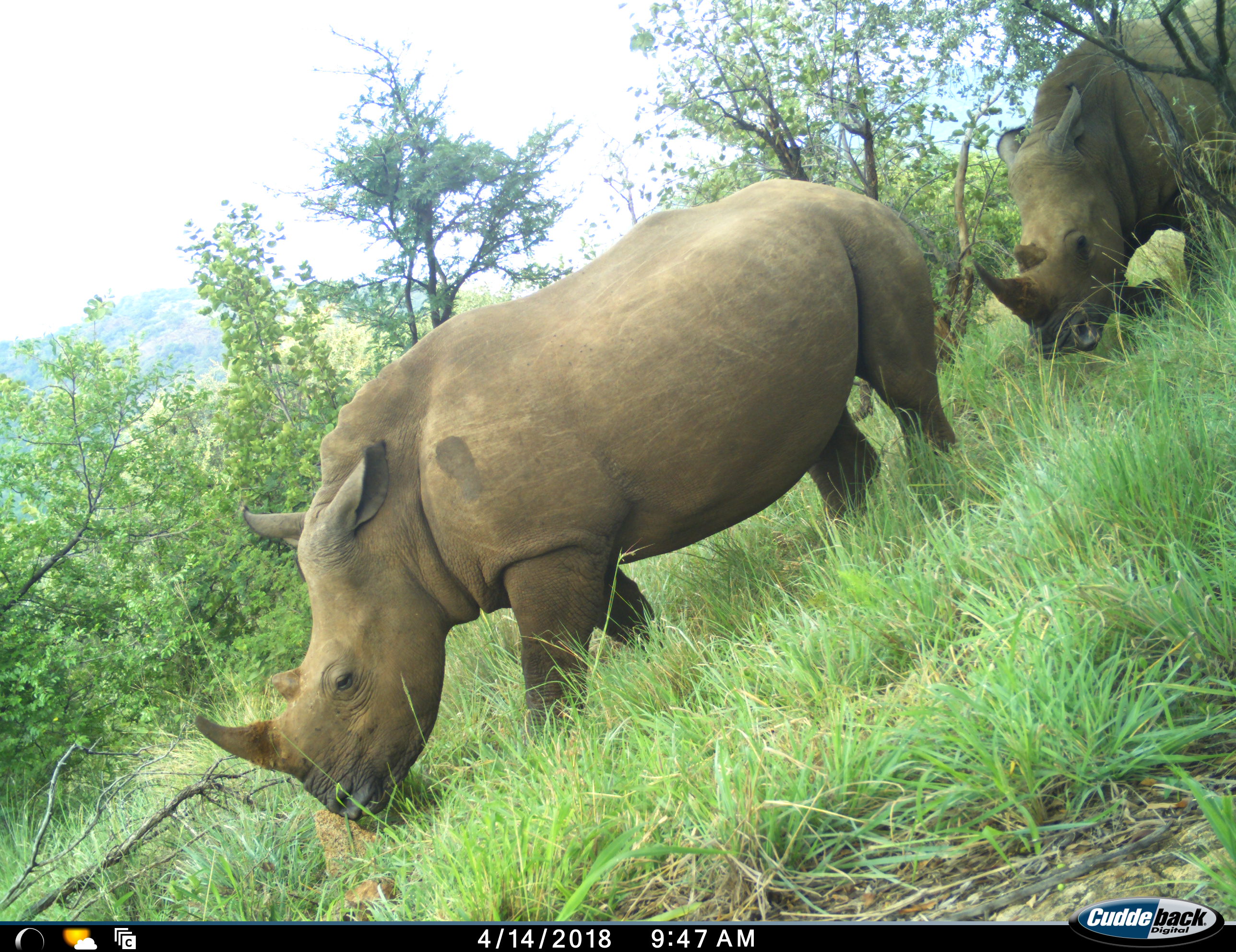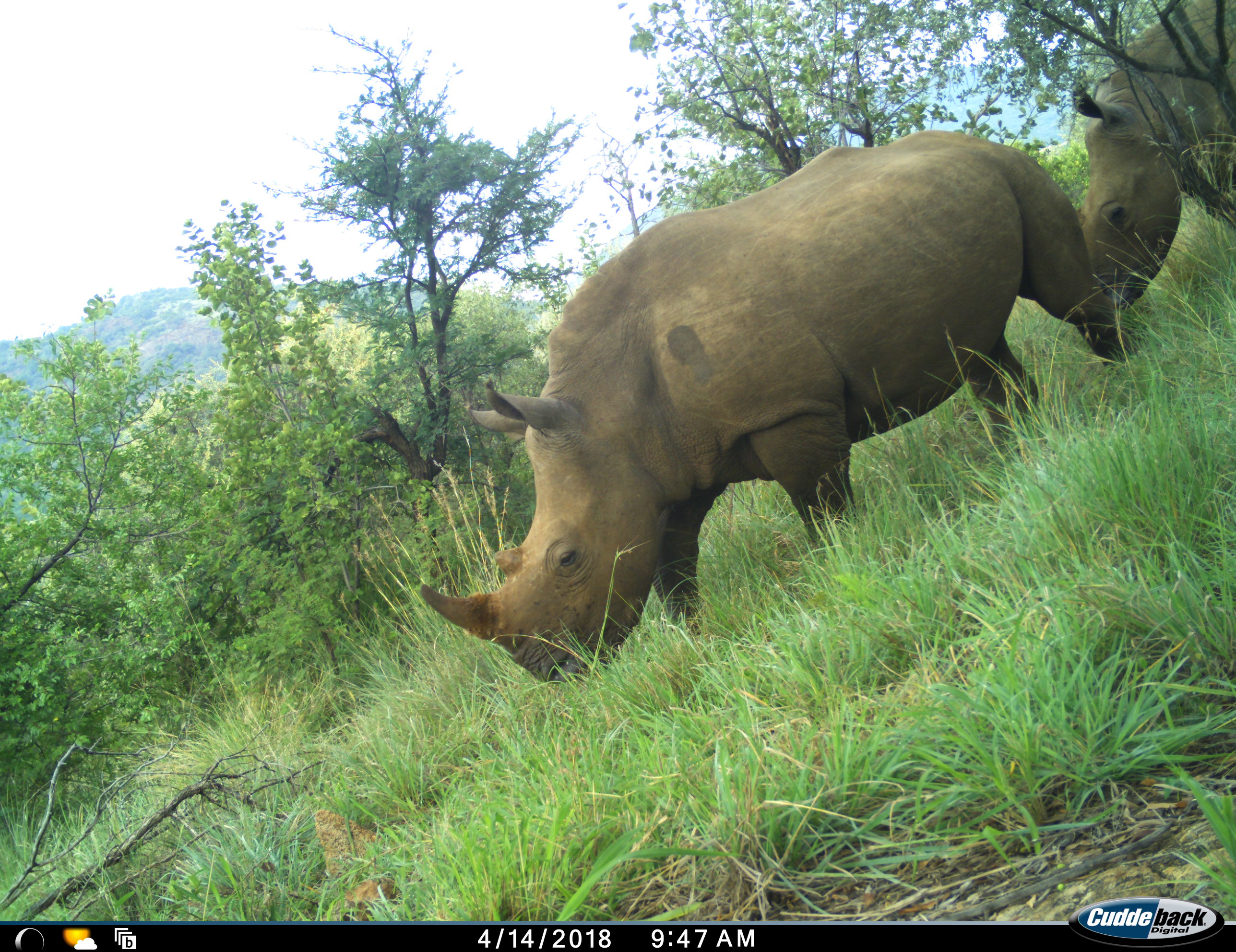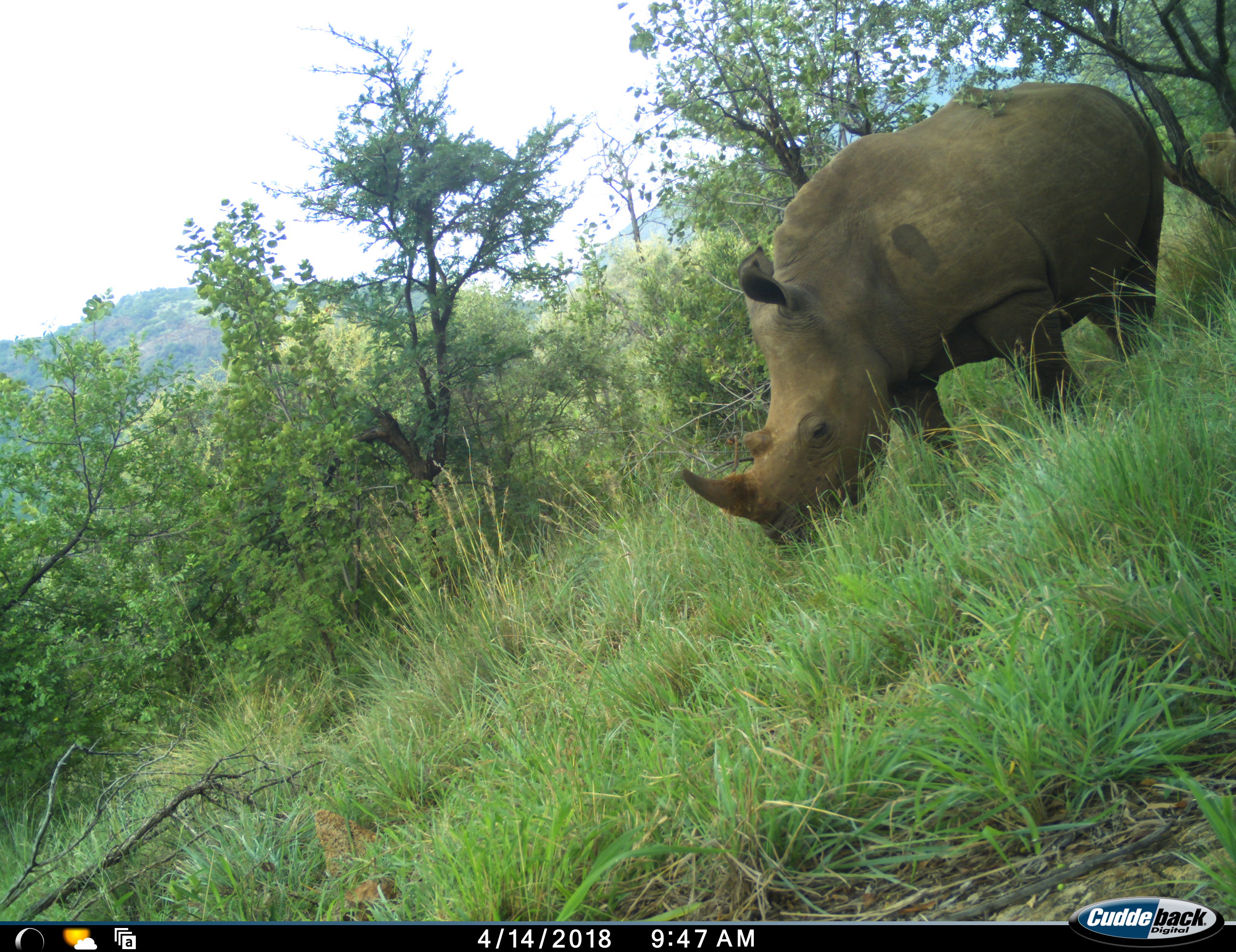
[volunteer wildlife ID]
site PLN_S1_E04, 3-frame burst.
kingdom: Animalia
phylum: Chordata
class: Mammalia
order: Perissodactyla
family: Rhinocerotidae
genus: Ceratotherium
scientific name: Ceratotherium simum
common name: white rhinoceros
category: rhinoceroswhite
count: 2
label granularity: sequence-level